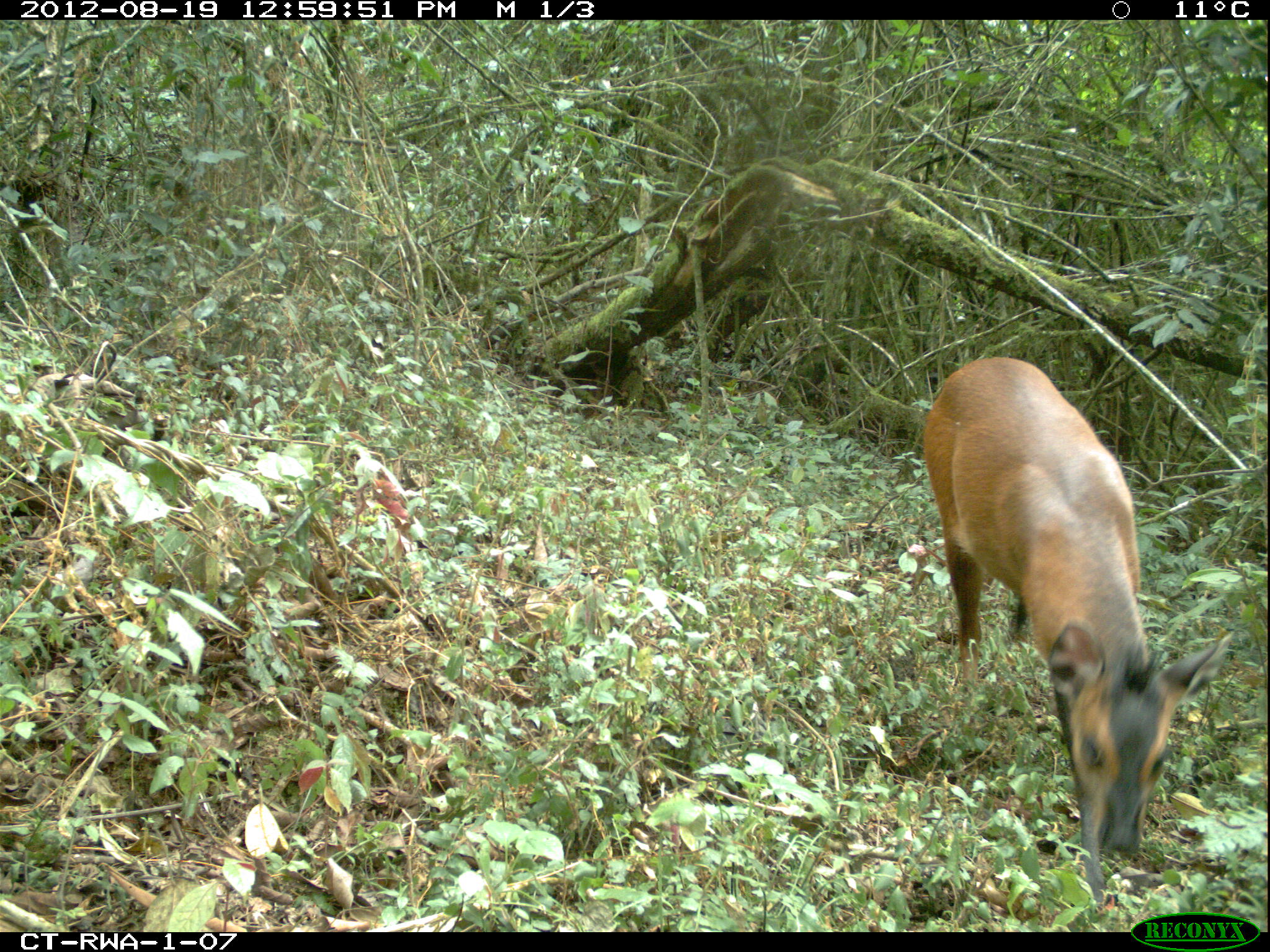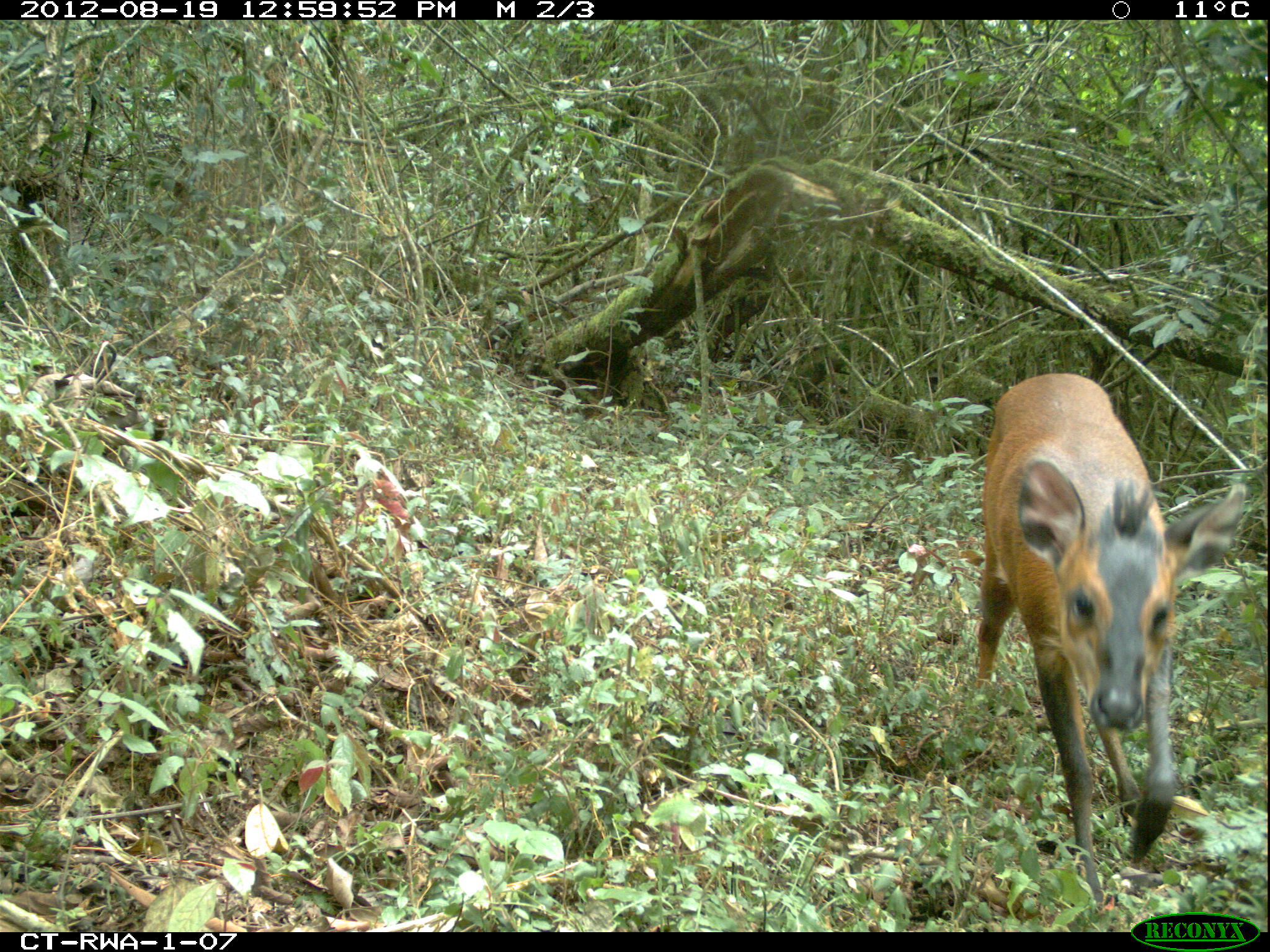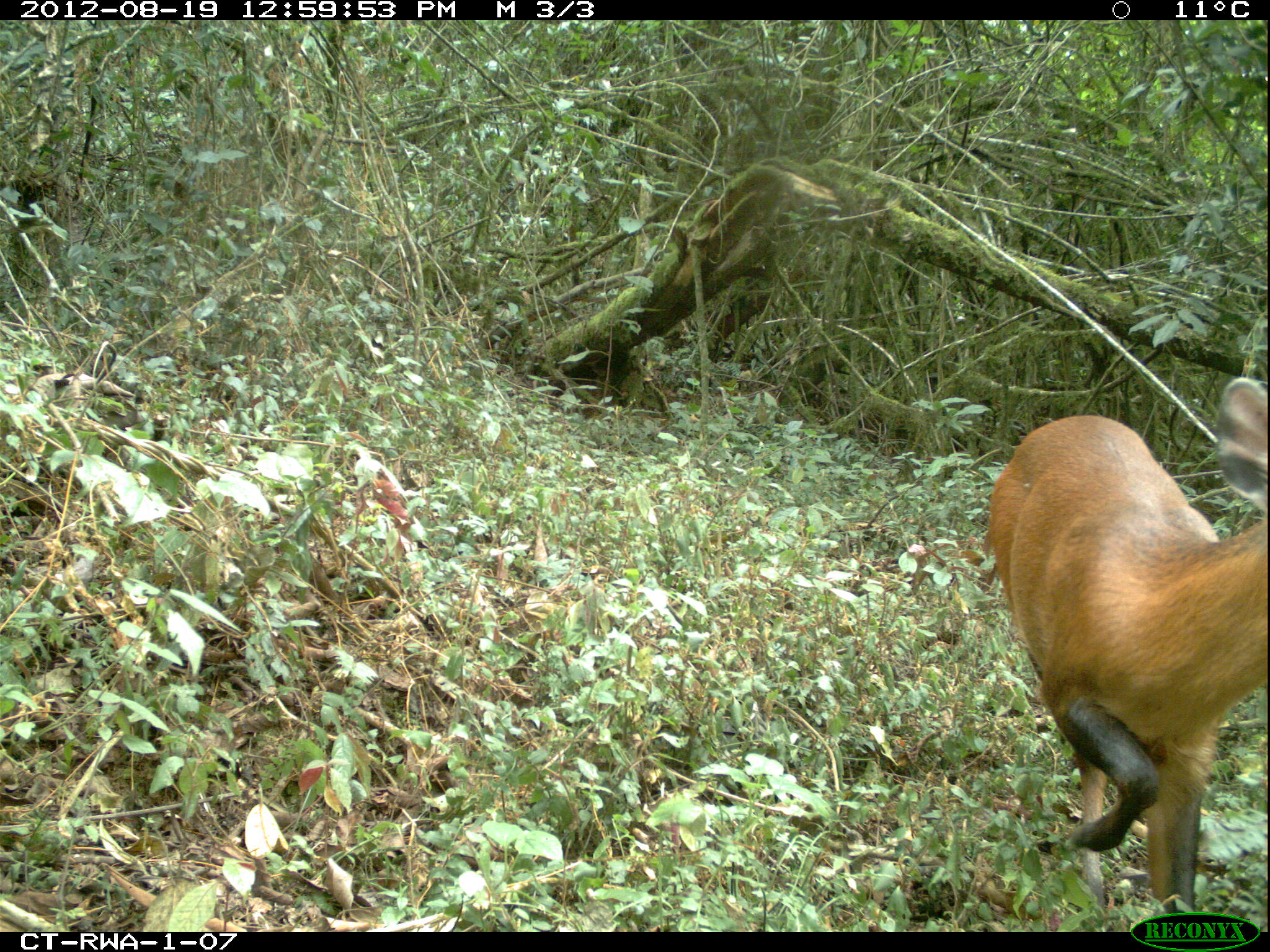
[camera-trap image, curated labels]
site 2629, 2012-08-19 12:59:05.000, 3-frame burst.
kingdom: Animalia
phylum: Chordata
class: Mammalia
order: Artiodactyla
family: Bovidae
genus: Cephalophus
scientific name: Cephalophus nigrifrons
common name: black-fronted duiker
Cephalophus nigrifrons (black-fronted duiker), count 1.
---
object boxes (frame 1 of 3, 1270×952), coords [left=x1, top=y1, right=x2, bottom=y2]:
cephalophus nigrifrons: [left=924, top=355, right=1234, bottom=904]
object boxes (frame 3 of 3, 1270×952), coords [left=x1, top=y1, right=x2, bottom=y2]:
cephalophus nigrifrons: [left=970, top=376, right=1262, bottom=926]